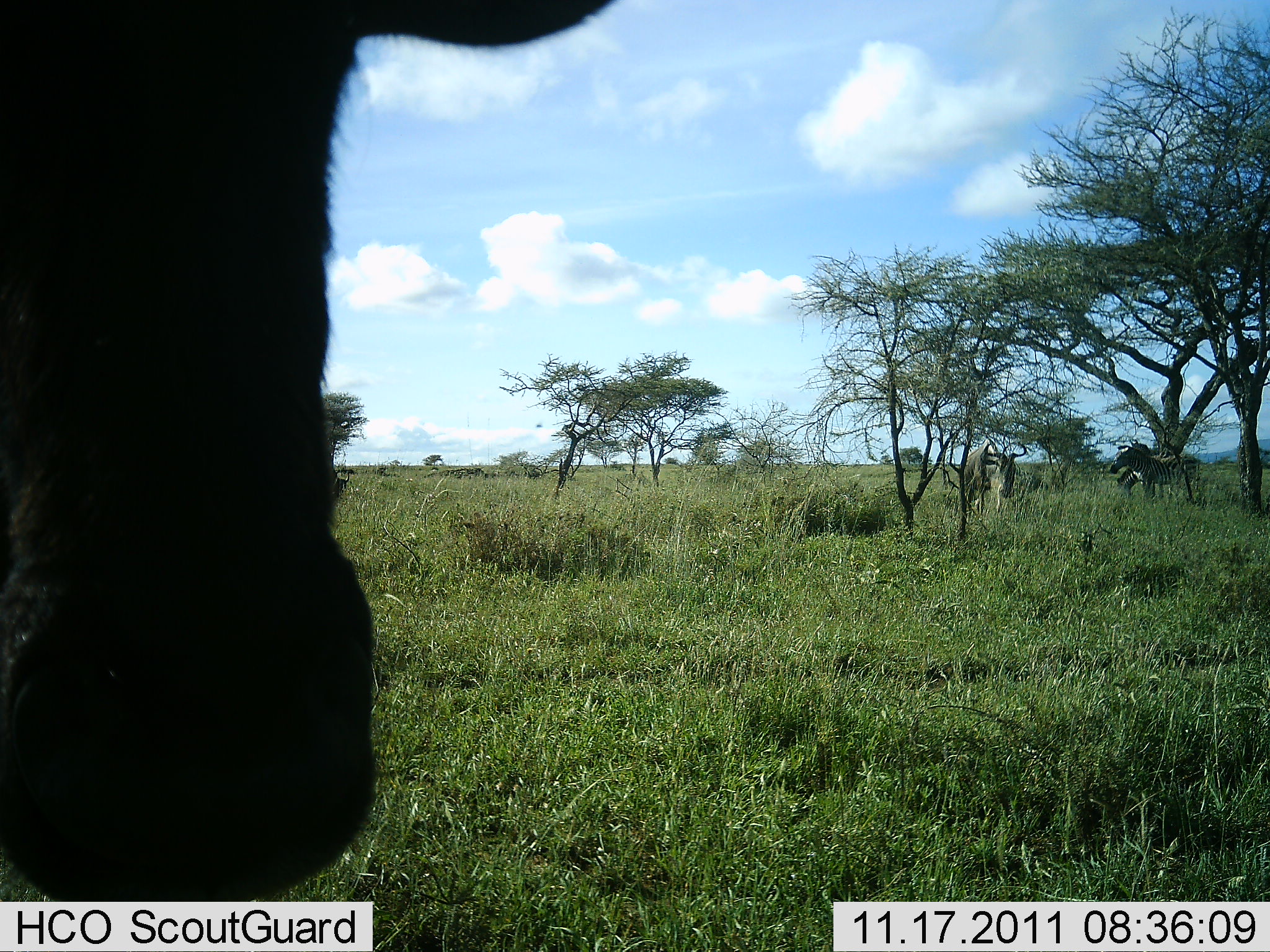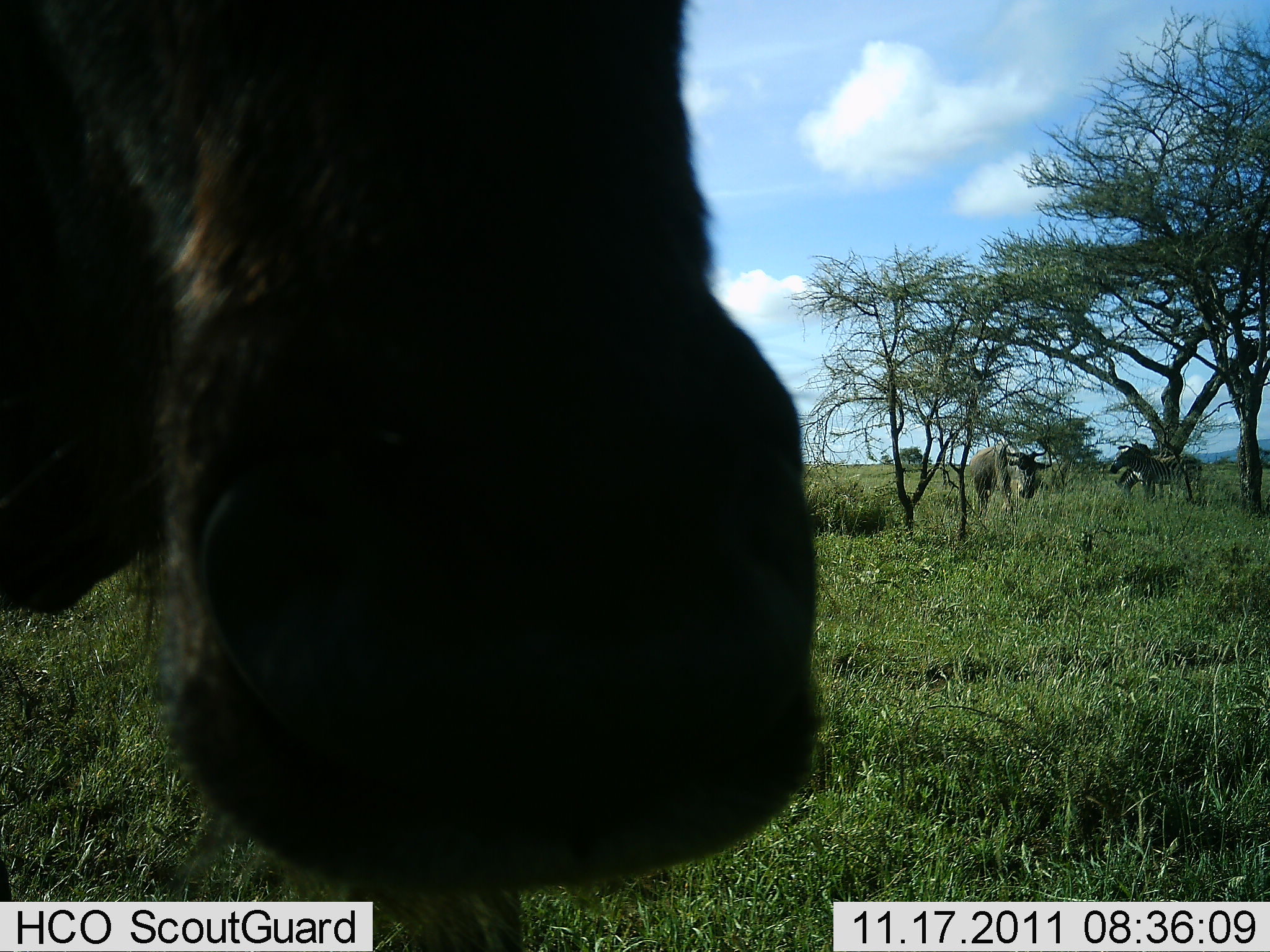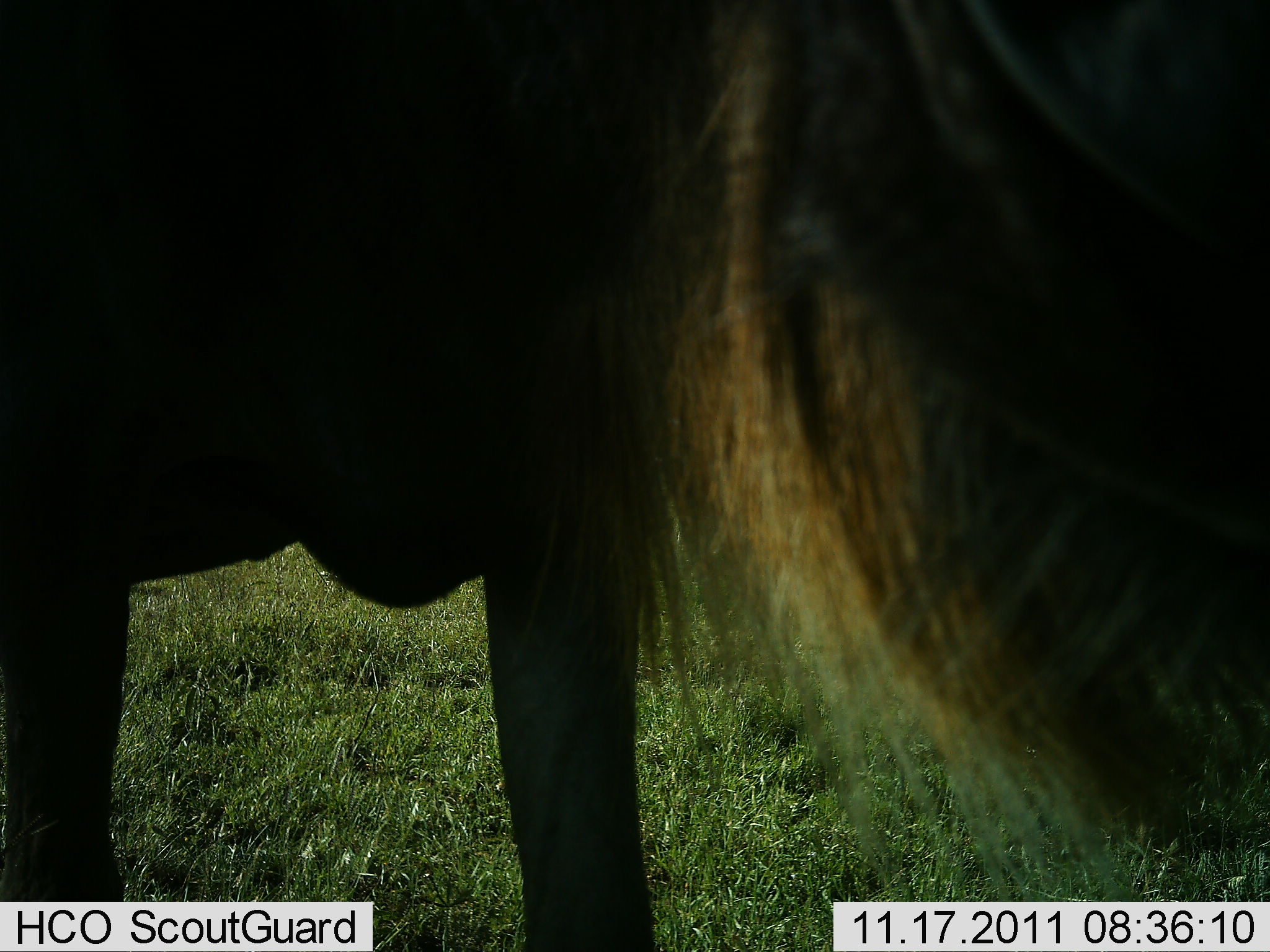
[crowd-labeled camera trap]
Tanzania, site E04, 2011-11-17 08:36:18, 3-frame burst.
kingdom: Animalia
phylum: Chordata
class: Mammalia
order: Artiodactyla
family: Bovidae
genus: Connochaetes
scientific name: Connochaetes taurinus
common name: blue wildebeest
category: wildebeest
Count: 2.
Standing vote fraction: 50%.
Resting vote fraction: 0%.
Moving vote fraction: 44%.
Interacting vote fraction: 22%.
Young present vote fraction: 0%.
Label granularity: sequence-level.